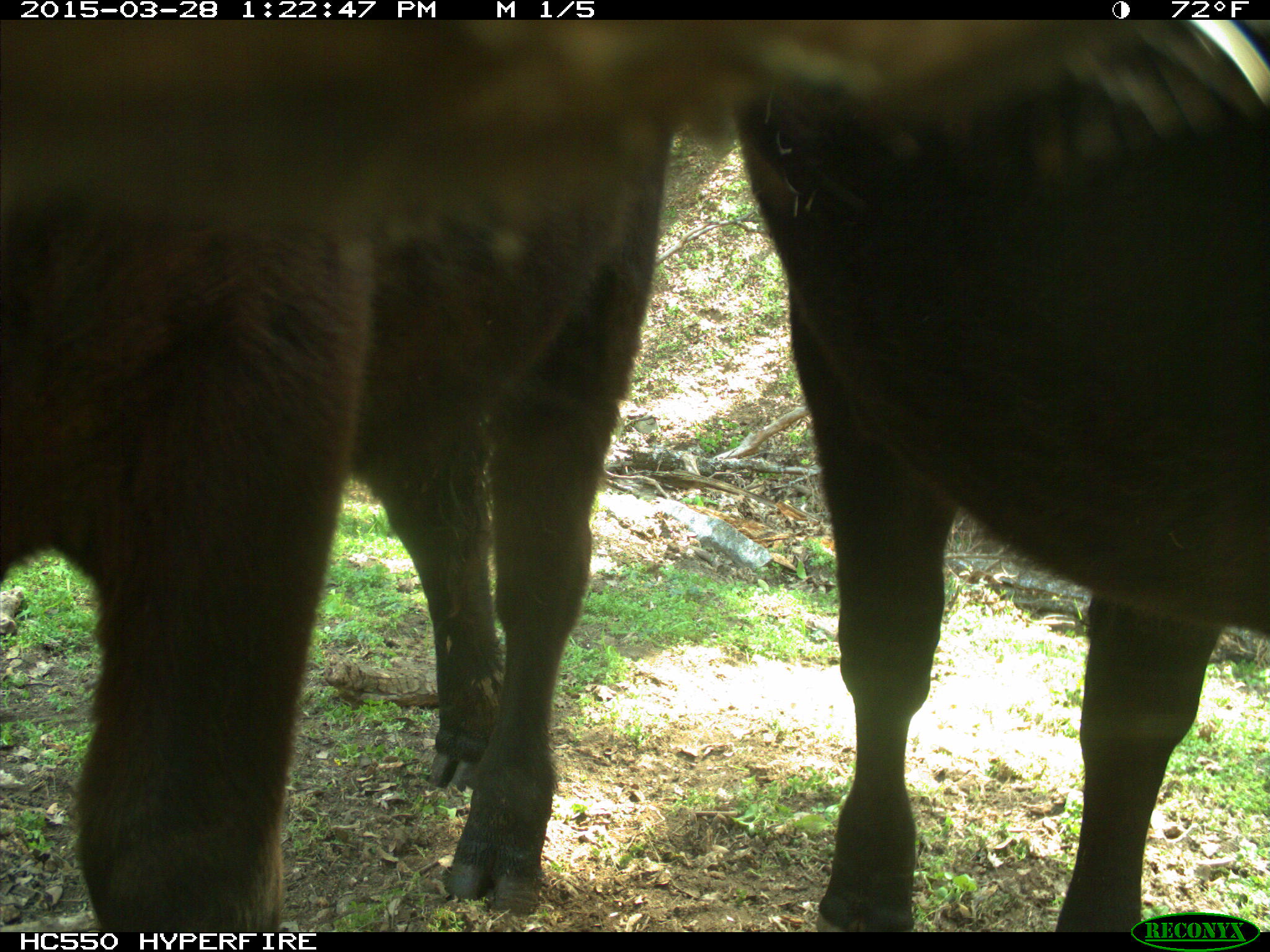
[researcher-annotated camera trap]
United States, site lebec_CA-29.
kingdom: Animalia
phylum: Chordata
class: Mammalia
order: Artiodactyla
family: Bovidae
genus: Bos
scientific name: Bos taurus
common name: domestic cow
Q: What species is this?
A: Bos taurus (domestic cow).